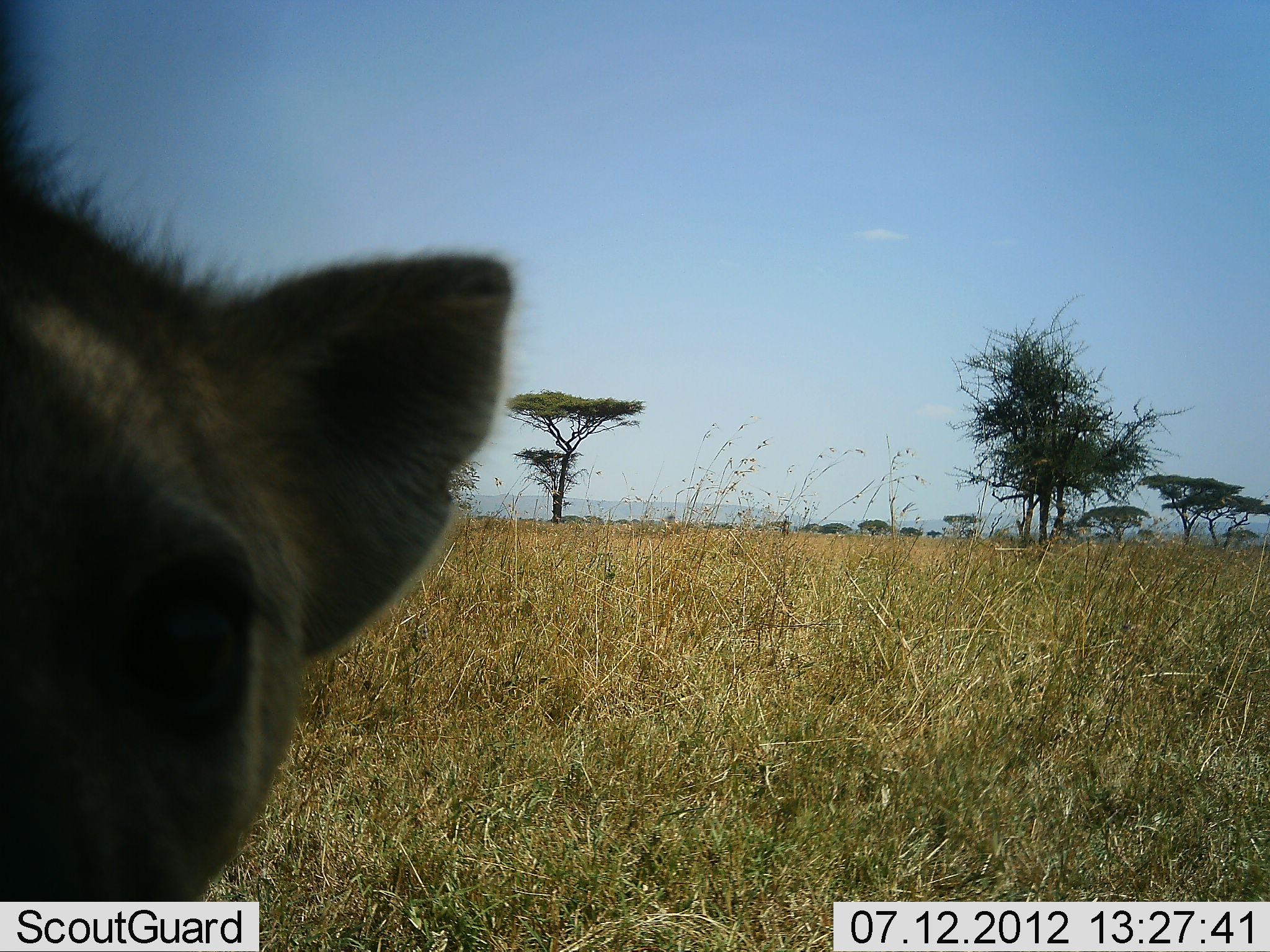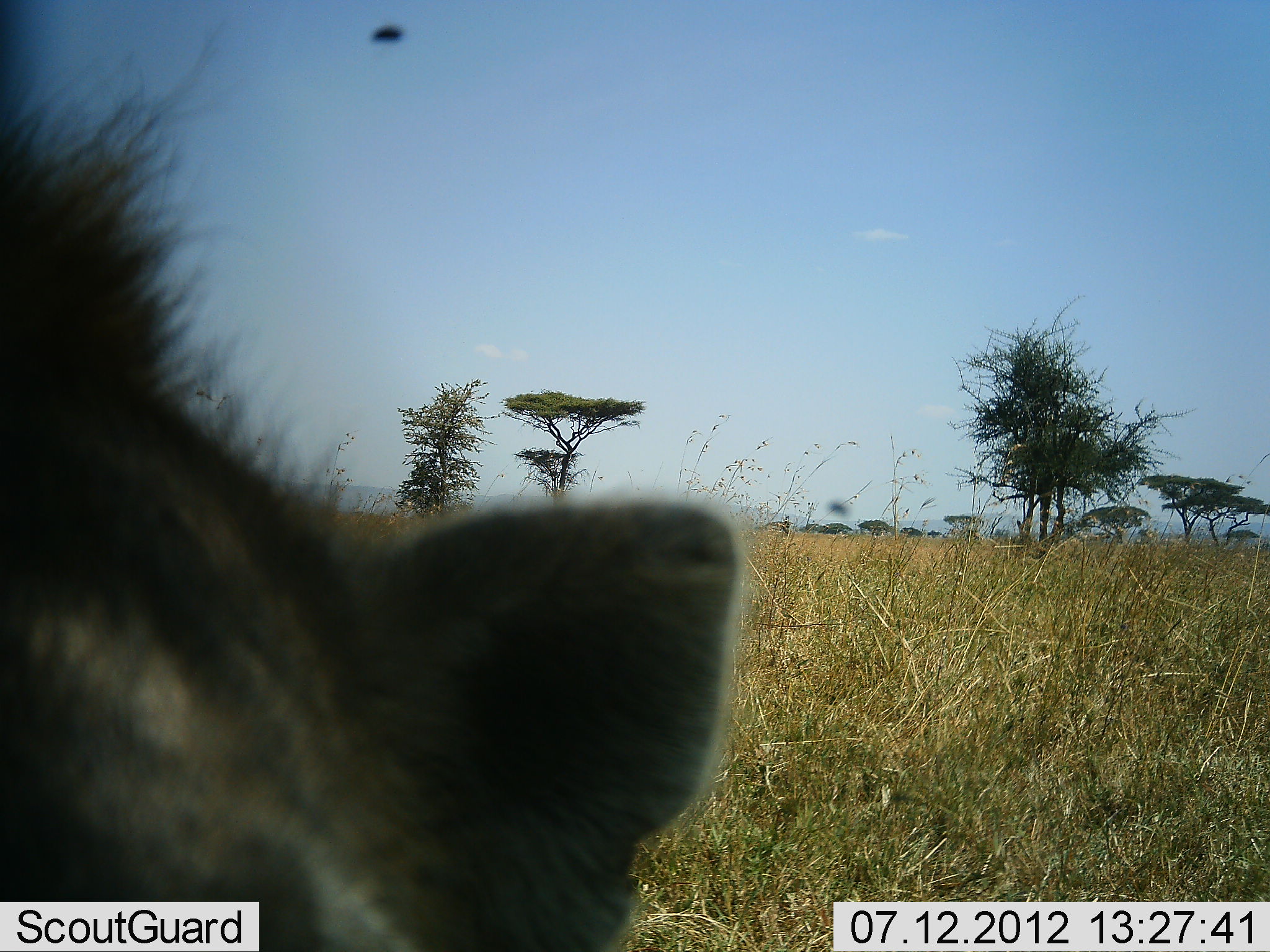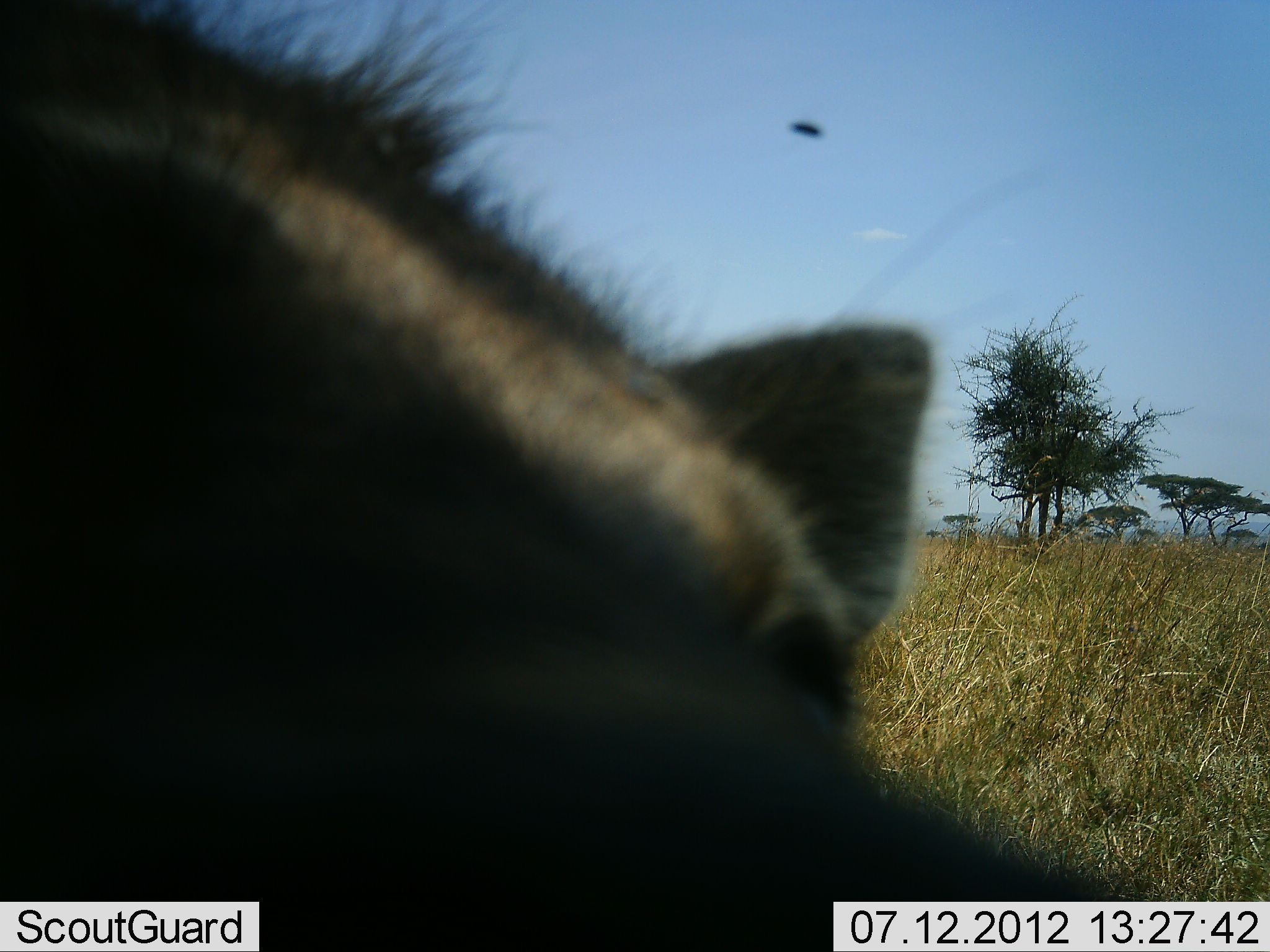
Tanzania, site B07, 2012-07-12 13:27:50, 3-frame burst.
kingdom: Animalia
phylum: Chordata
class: Mammalia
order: Carnivora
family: Hyaenidae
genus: Crocuta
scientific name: Crocuta crocuta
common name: spotted hyena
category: hyenaspotted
Hyenaspotted (spotted hyena) (Crocuta crocuta), count 1. Behavior (volunteer vote fractions): standing 45%, resting 0%, moving 45%, interacting 18%. Young present (vote fraction): 0%. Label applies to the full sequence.